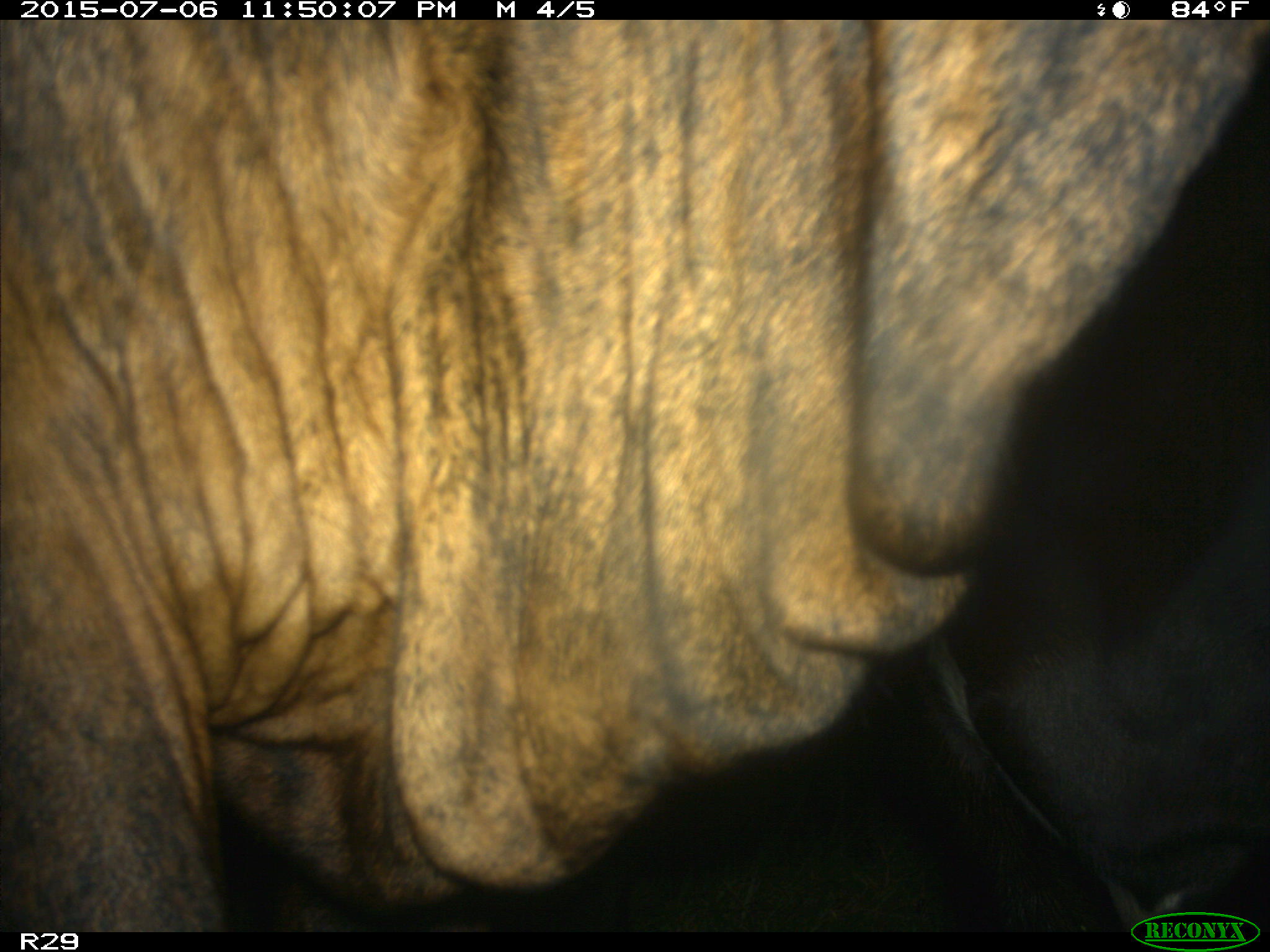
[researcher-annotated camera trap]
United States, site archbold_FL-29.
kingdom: Animalia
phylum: Chordata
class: Mammalia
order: Artiodactyla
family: Bovidae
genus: Bos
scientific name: Bos taurus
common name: domestic cow